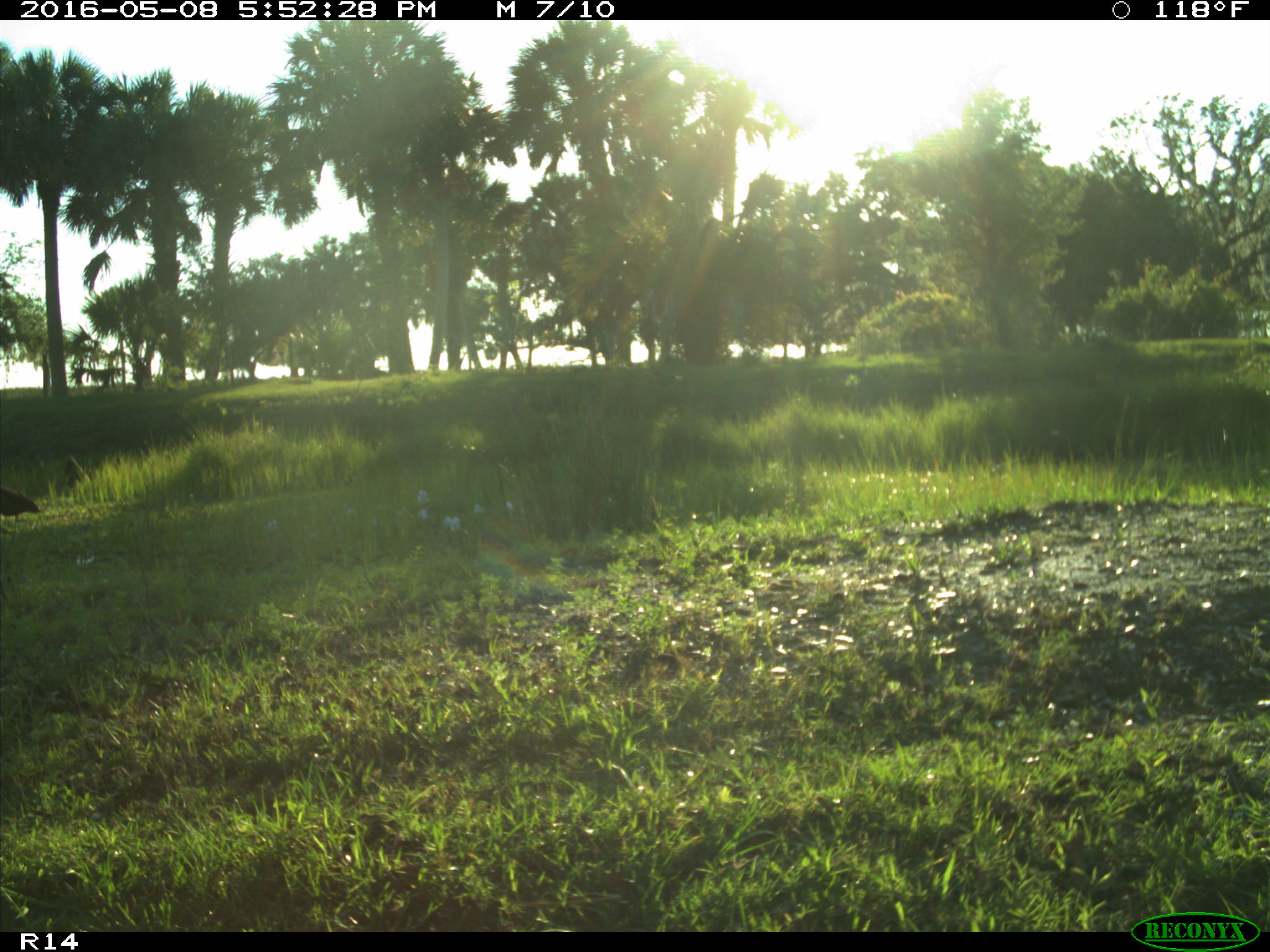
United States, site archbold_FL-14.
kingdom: Animalia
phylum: Chordata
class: Aves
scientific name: Aves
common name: birds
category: unidentified bird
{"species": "unidentified bird (birds) (Aves)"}